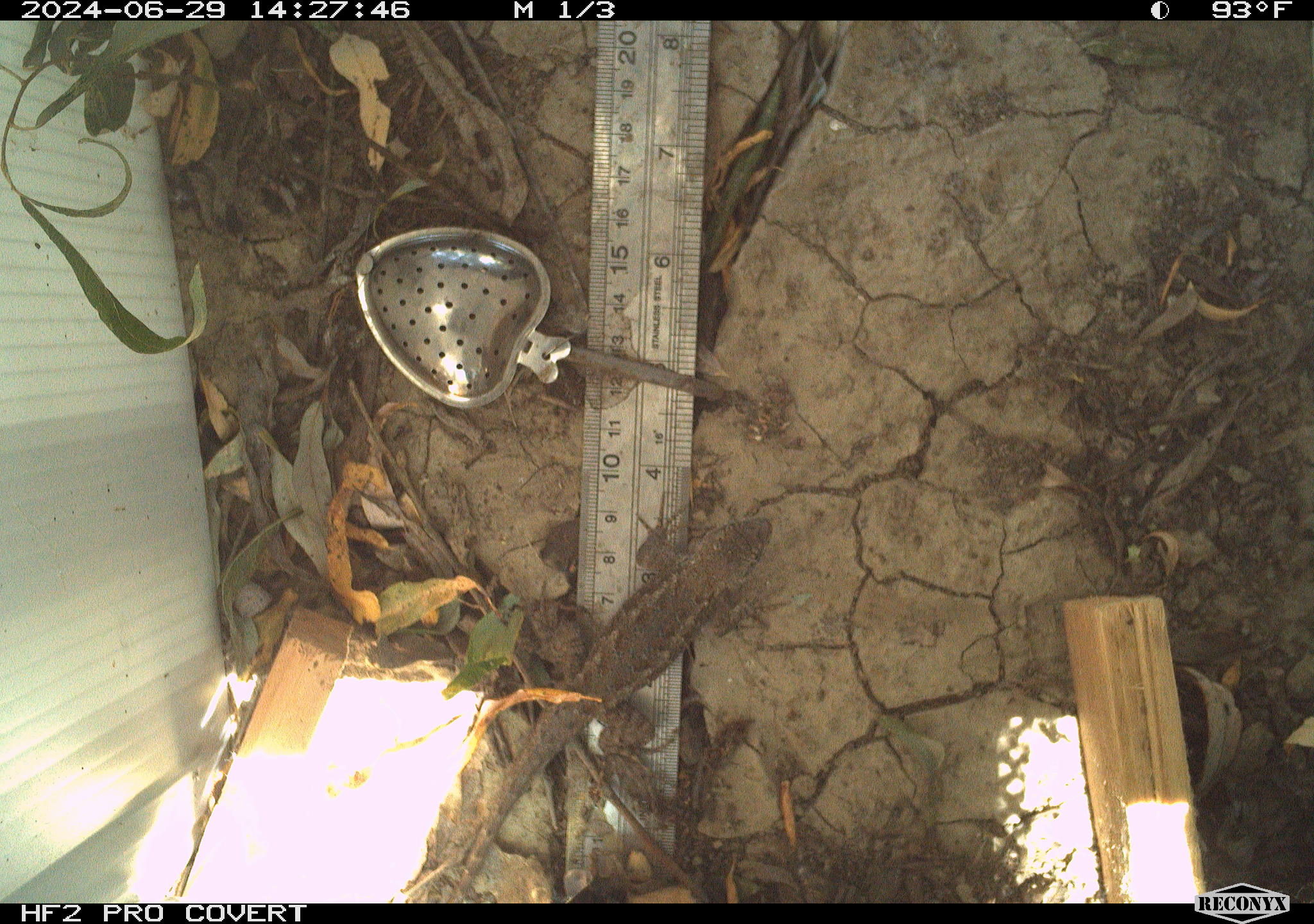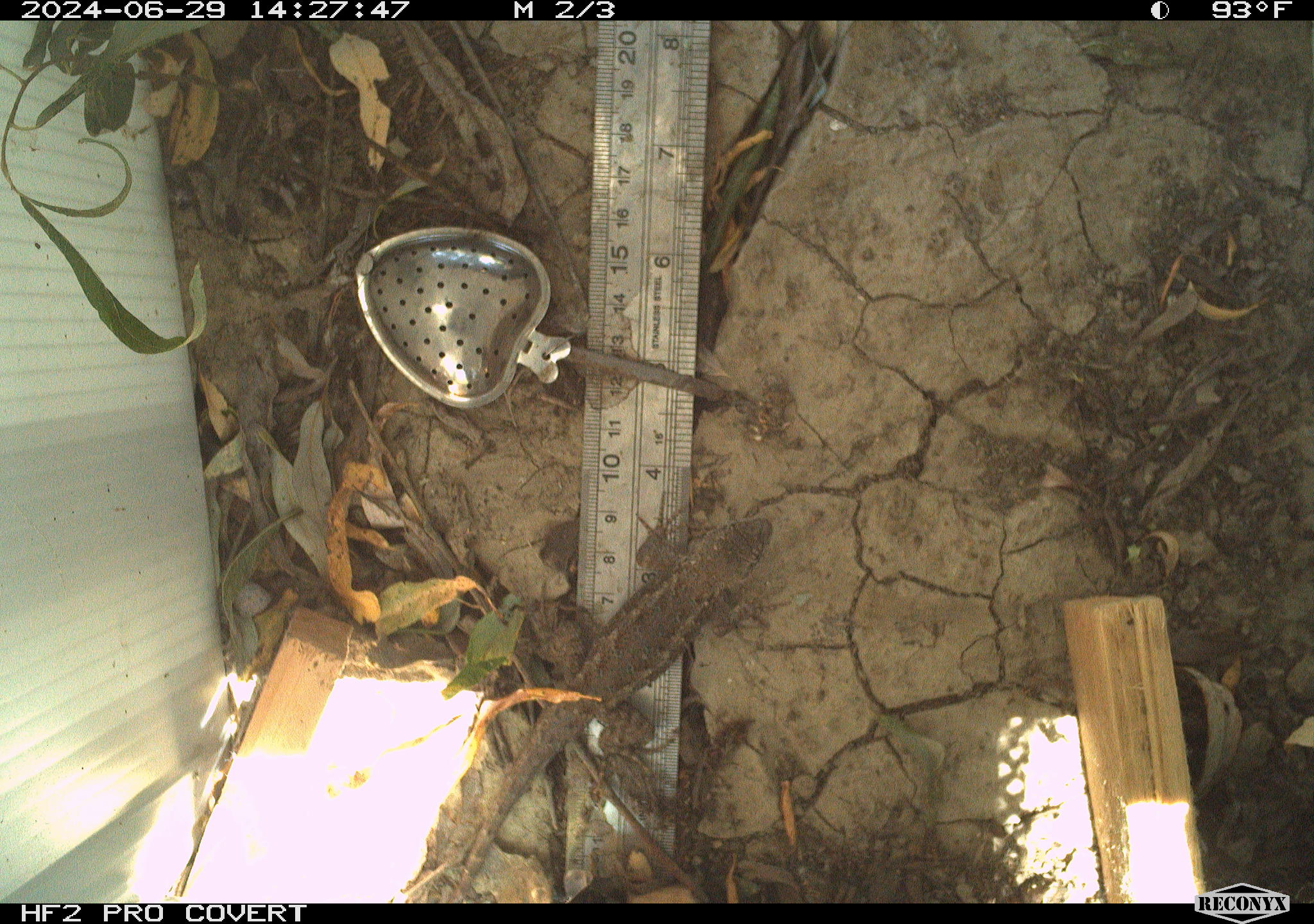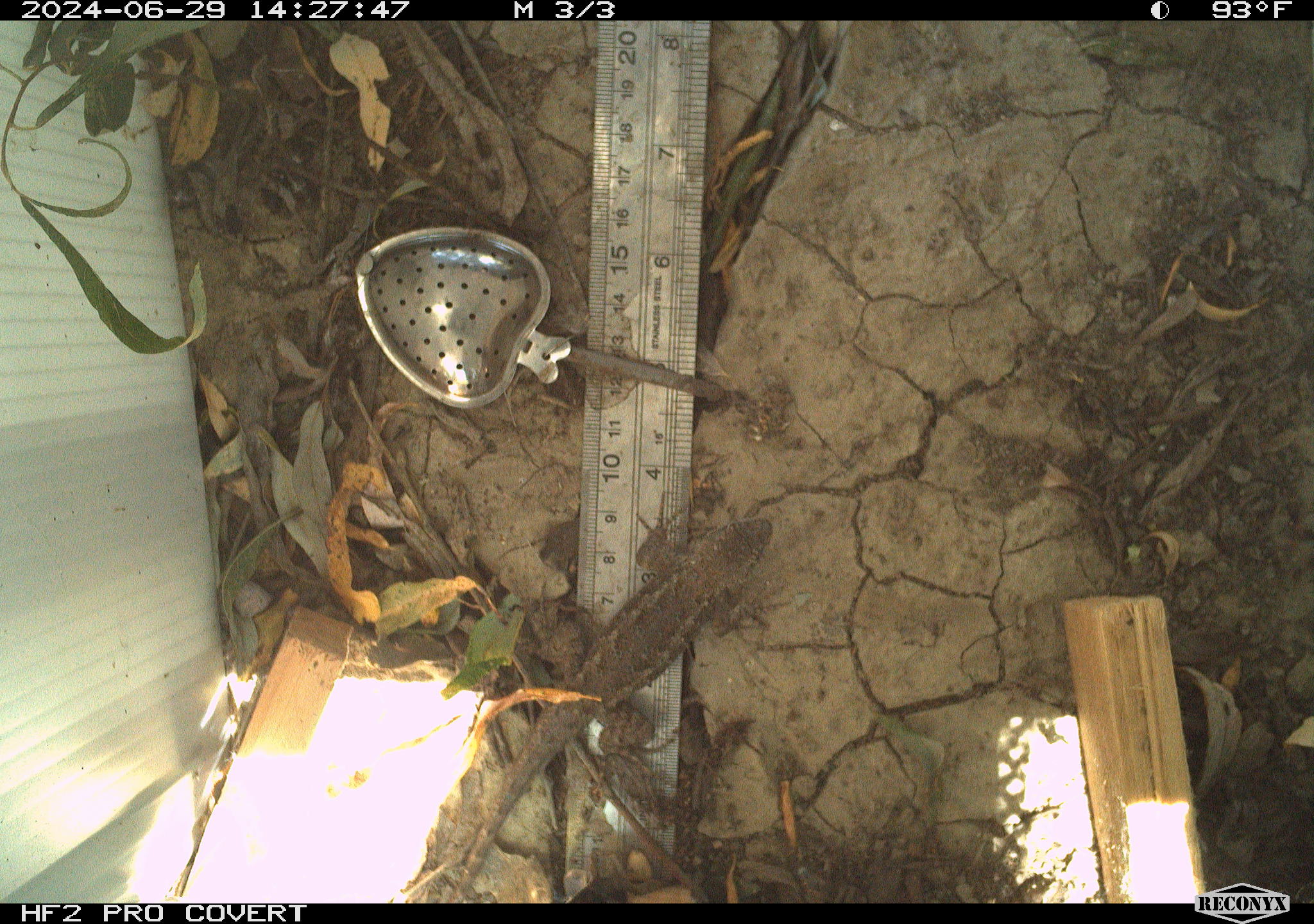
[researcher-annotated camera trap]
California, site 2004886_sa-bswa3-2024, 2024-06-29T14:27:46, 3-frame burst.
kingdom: Animalia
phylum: Chordata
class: Reptilia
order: Squamata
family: Phrynosomatidae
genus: Sceloporus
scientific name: Sceloporus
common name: spiny lizards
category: sceloporus species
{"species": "sceloporus species (spiny lizards) (Sceloporus)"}